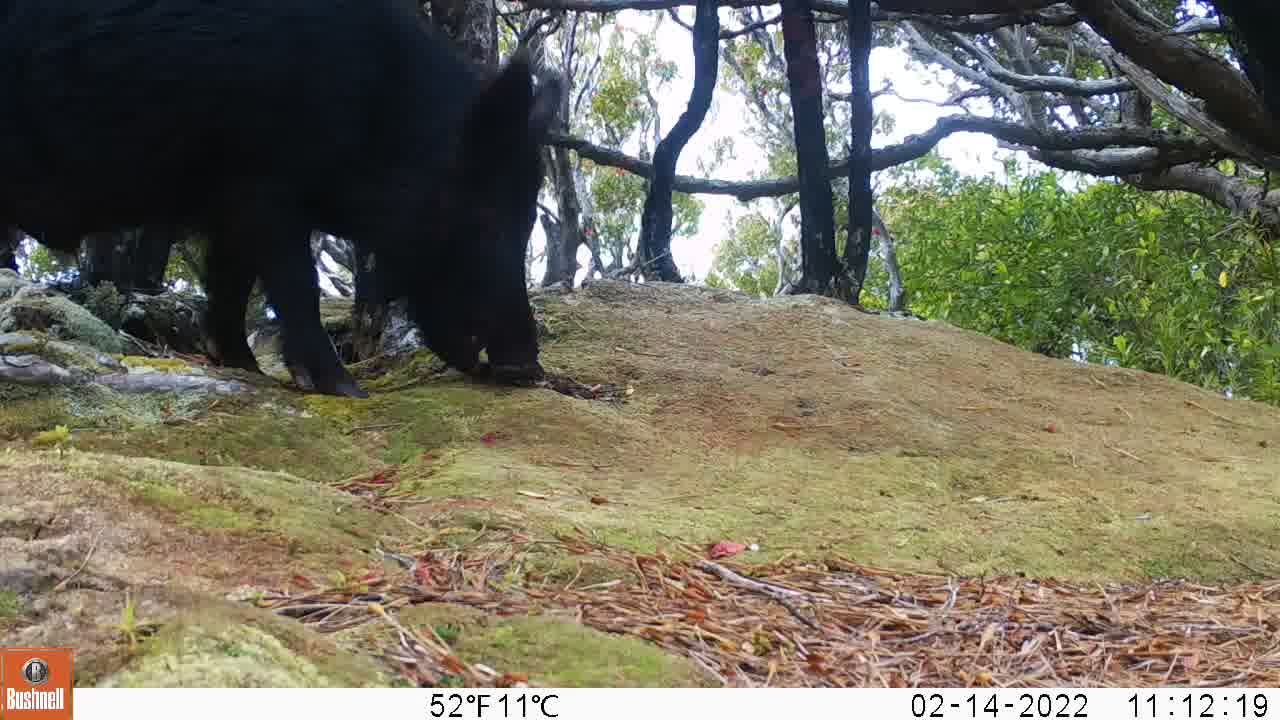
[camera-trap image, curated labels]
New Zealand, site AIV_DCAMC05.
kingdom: Animalia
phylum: Chordata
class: Mammalia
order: Artiodactyla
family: Suidae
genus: Sus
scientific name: Sus scrofa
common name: pig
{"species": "pig (Sus scrofa)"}